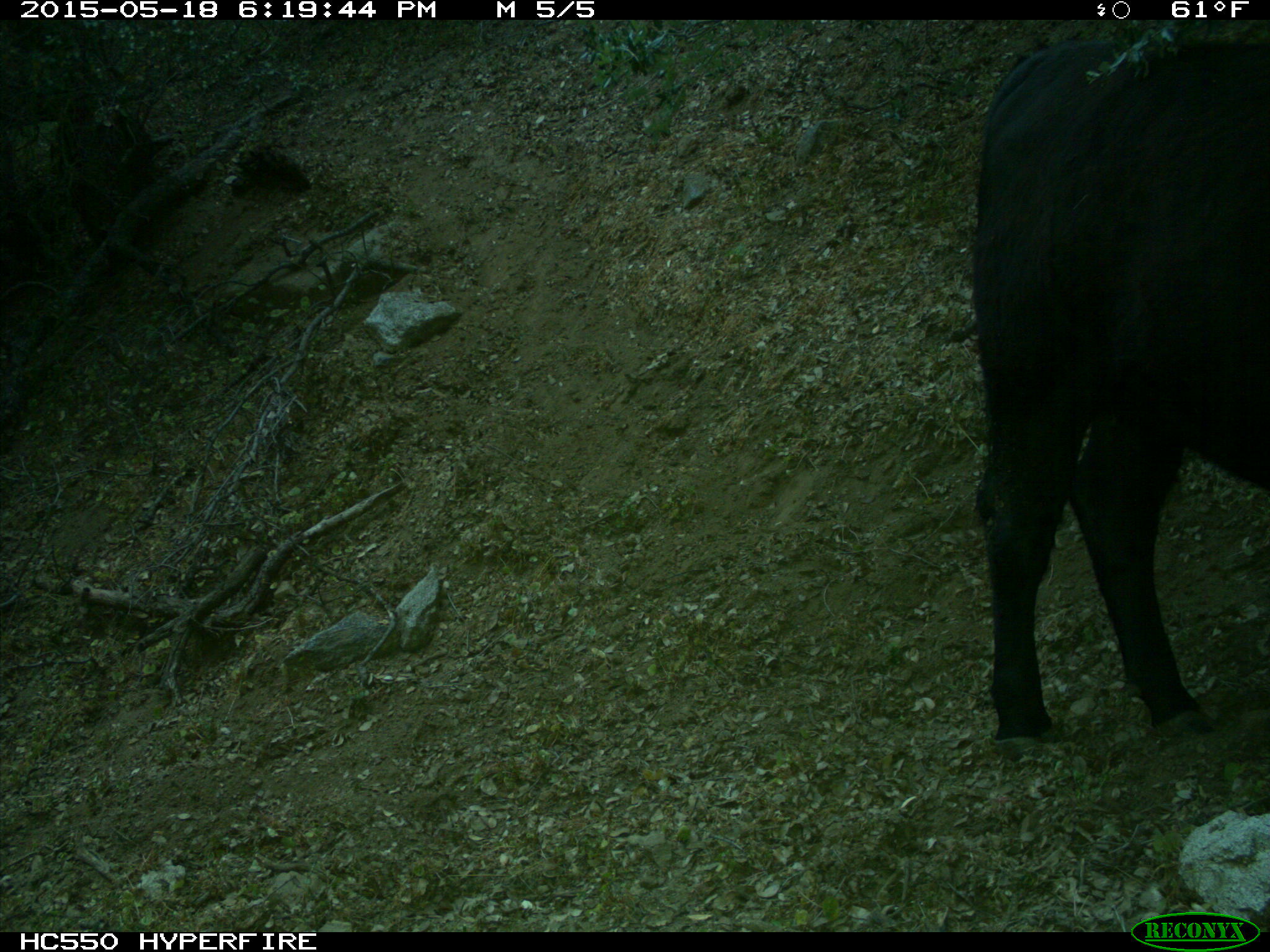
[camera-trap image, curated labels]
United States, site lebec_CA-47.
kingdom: Animalia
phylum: Chordata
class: Mammalia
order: Artiodactyla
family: Bovidae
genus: Bos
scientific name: Bos taurus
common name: domestic cow